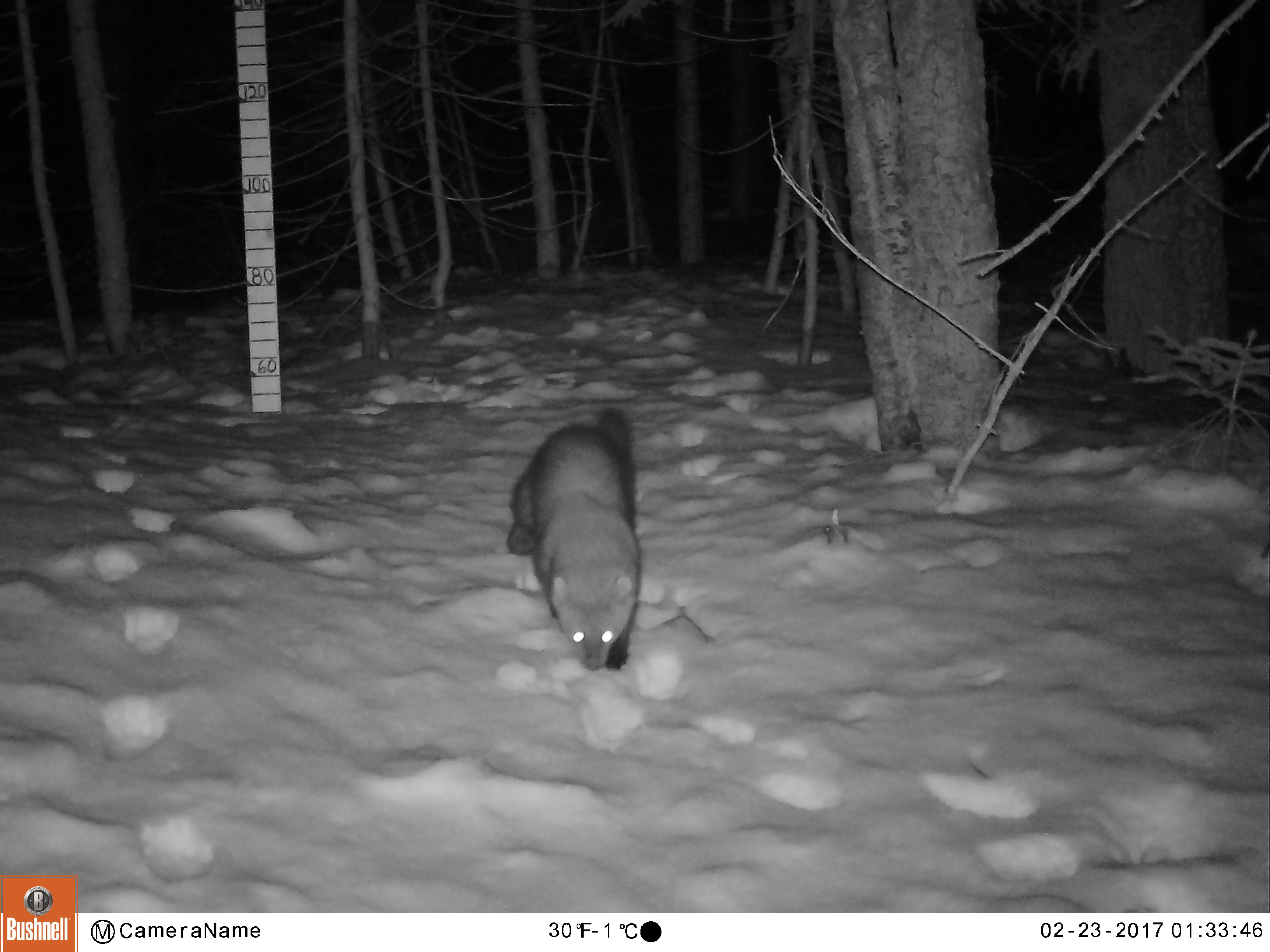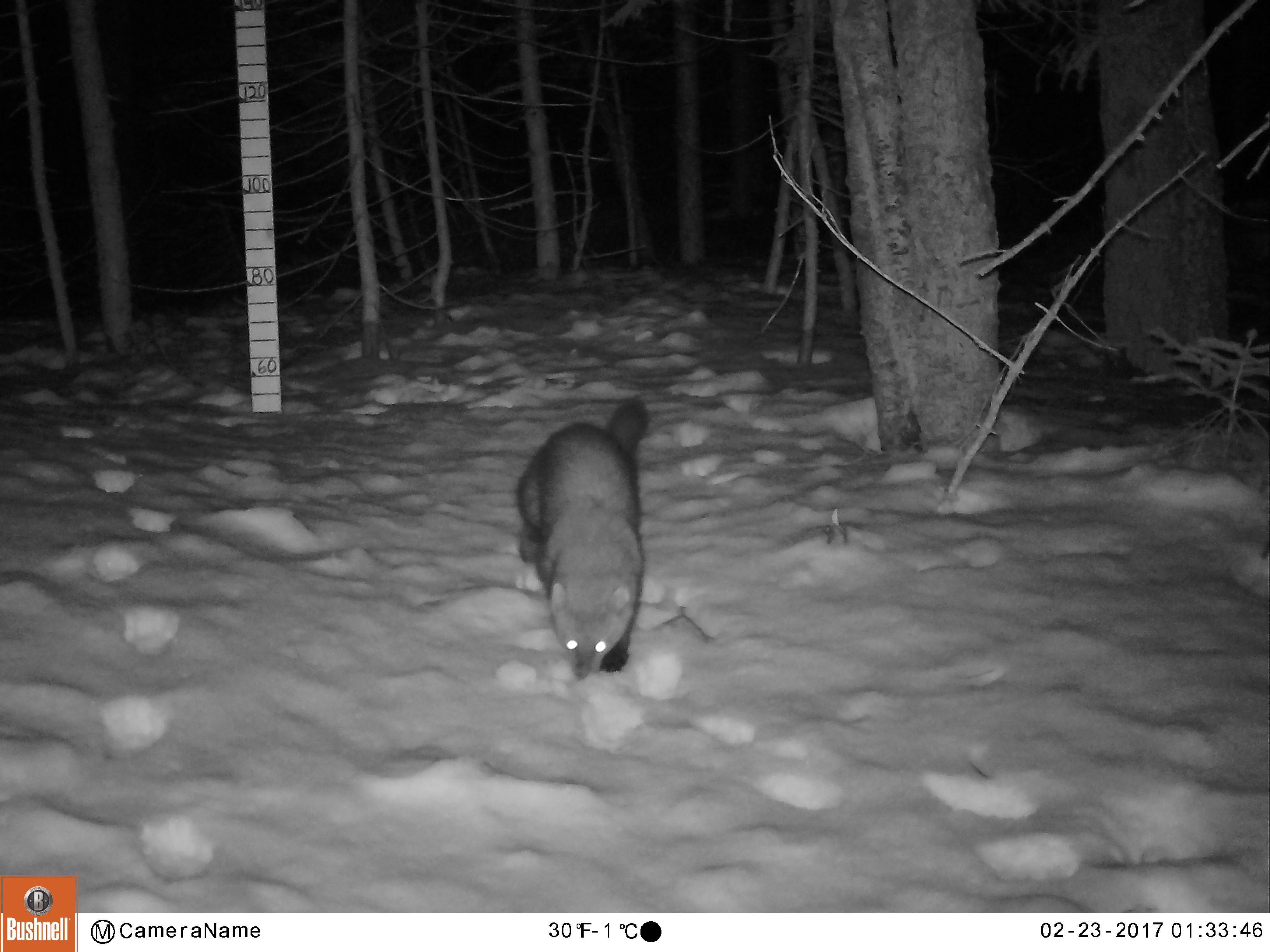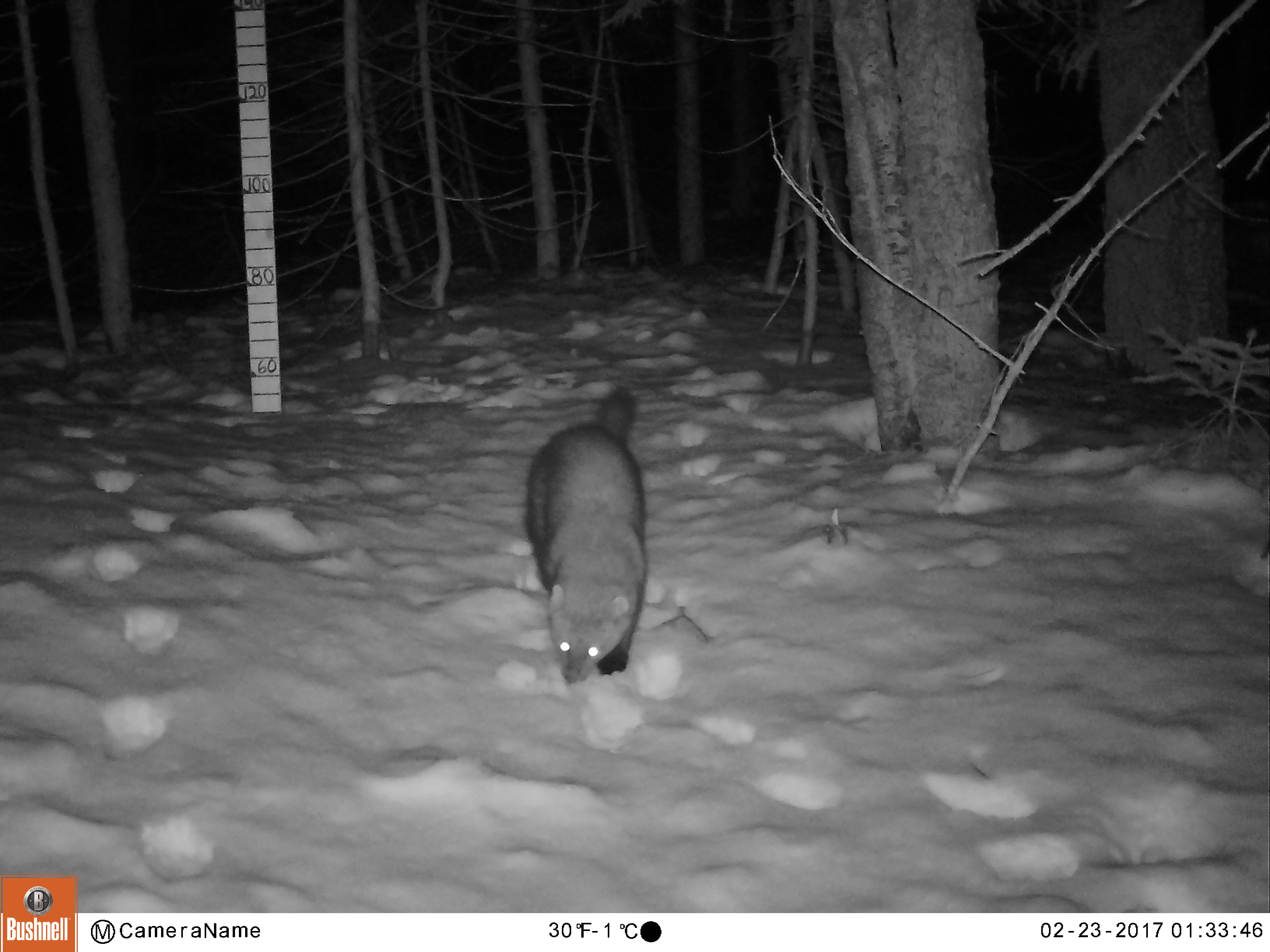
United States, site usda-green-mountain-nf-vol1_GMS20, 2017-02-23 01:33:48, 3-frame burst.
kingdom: Animalia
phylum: Chordata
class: Mammalia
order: Carnivora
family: Mustelidae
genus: Pekania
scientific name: Pekania pennanti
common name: fisher